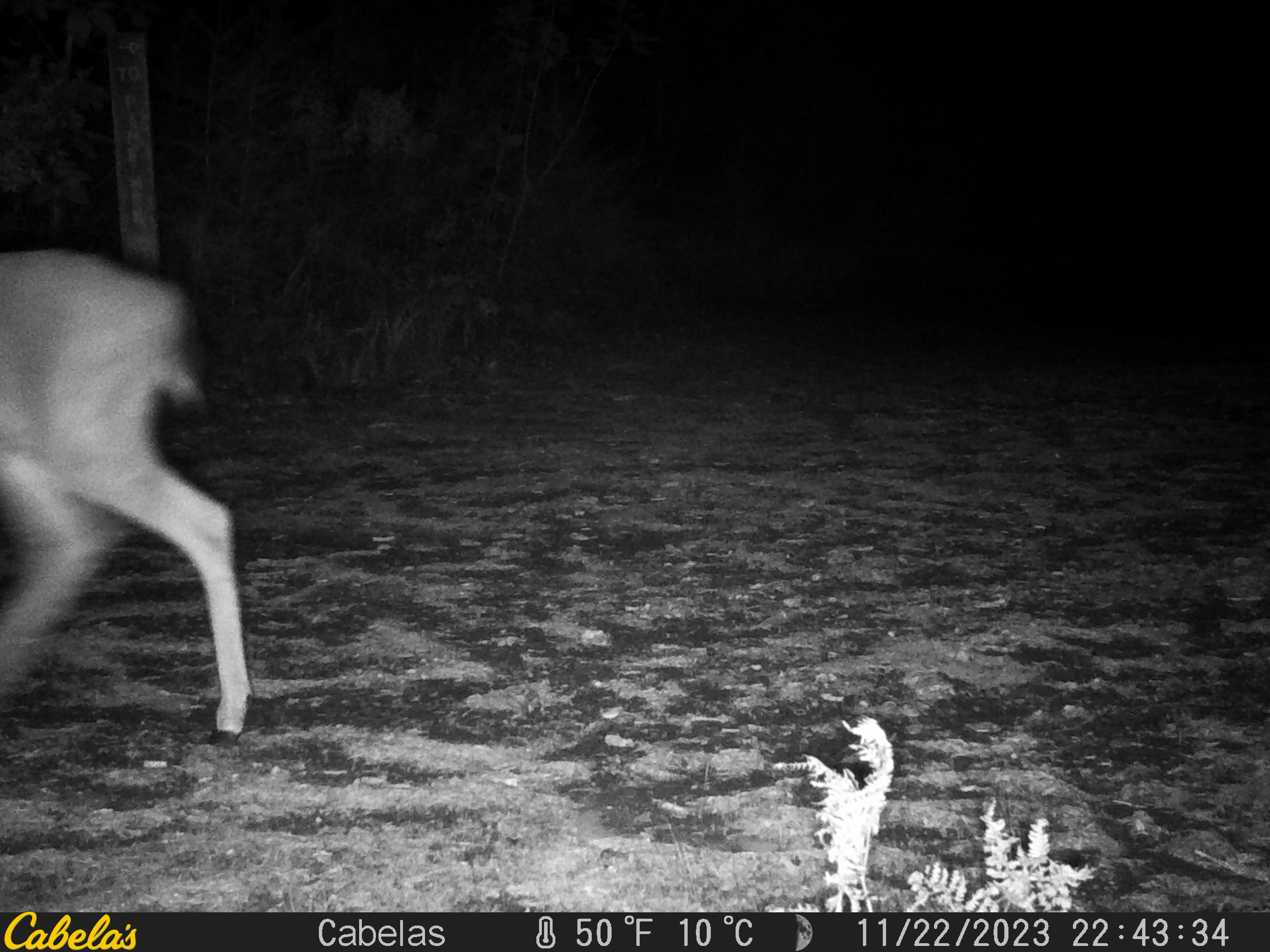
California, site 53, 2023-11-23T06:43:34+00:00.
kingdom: Animalia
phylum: Chordata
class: Mammalia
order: Artiodactyla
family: Cervidae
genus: Odocoileus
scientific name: Odocoileus hemionus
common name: mule deer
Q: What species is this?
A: Mule deer (Odocoileus hemionus).